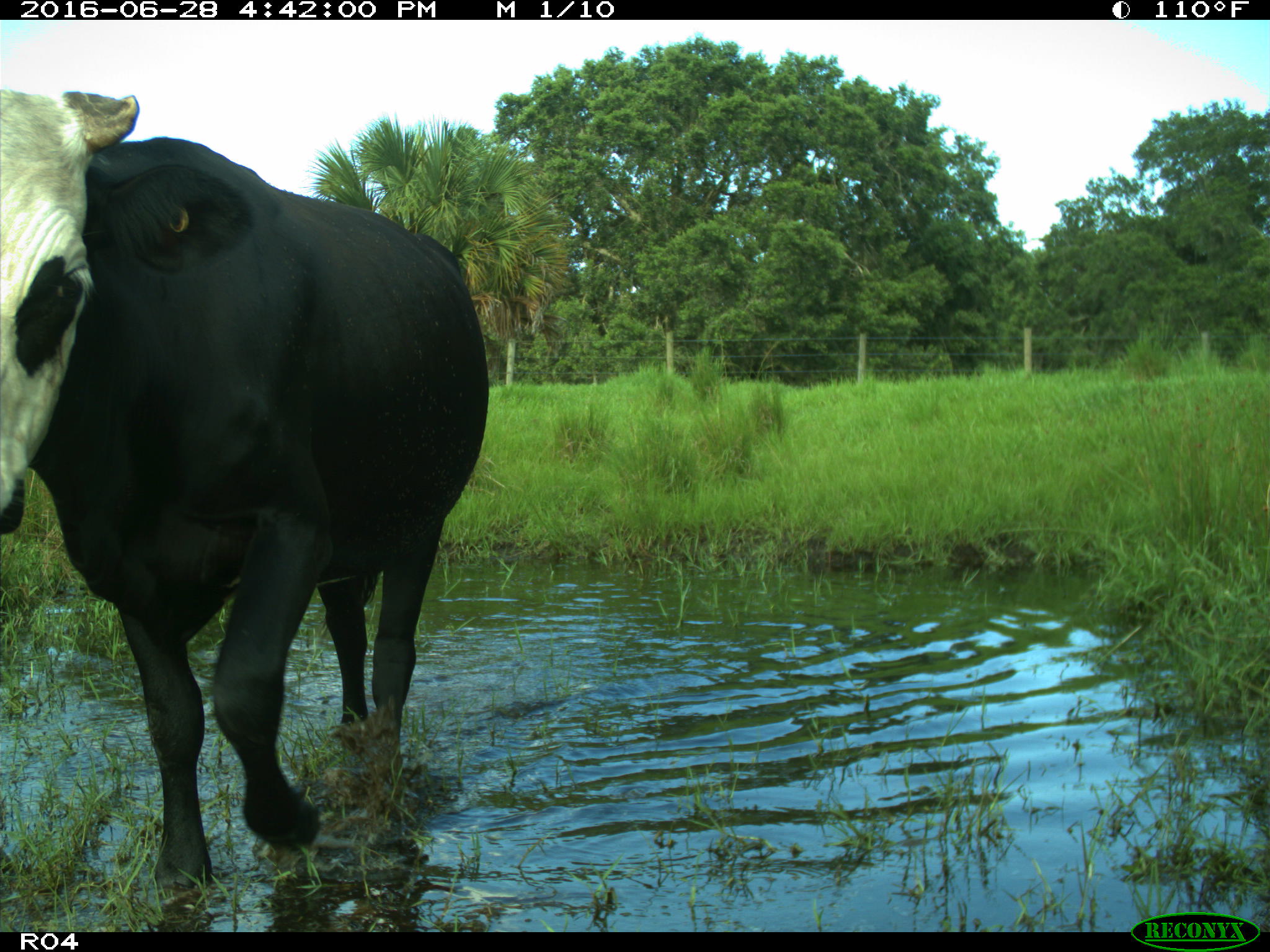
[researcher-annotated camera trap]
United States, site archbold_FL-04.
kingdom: Animalia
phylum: Chordata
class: Mammalia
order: Artiodactyla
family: Bovidae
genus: Bos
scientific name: Bos taurus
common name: domestic cow